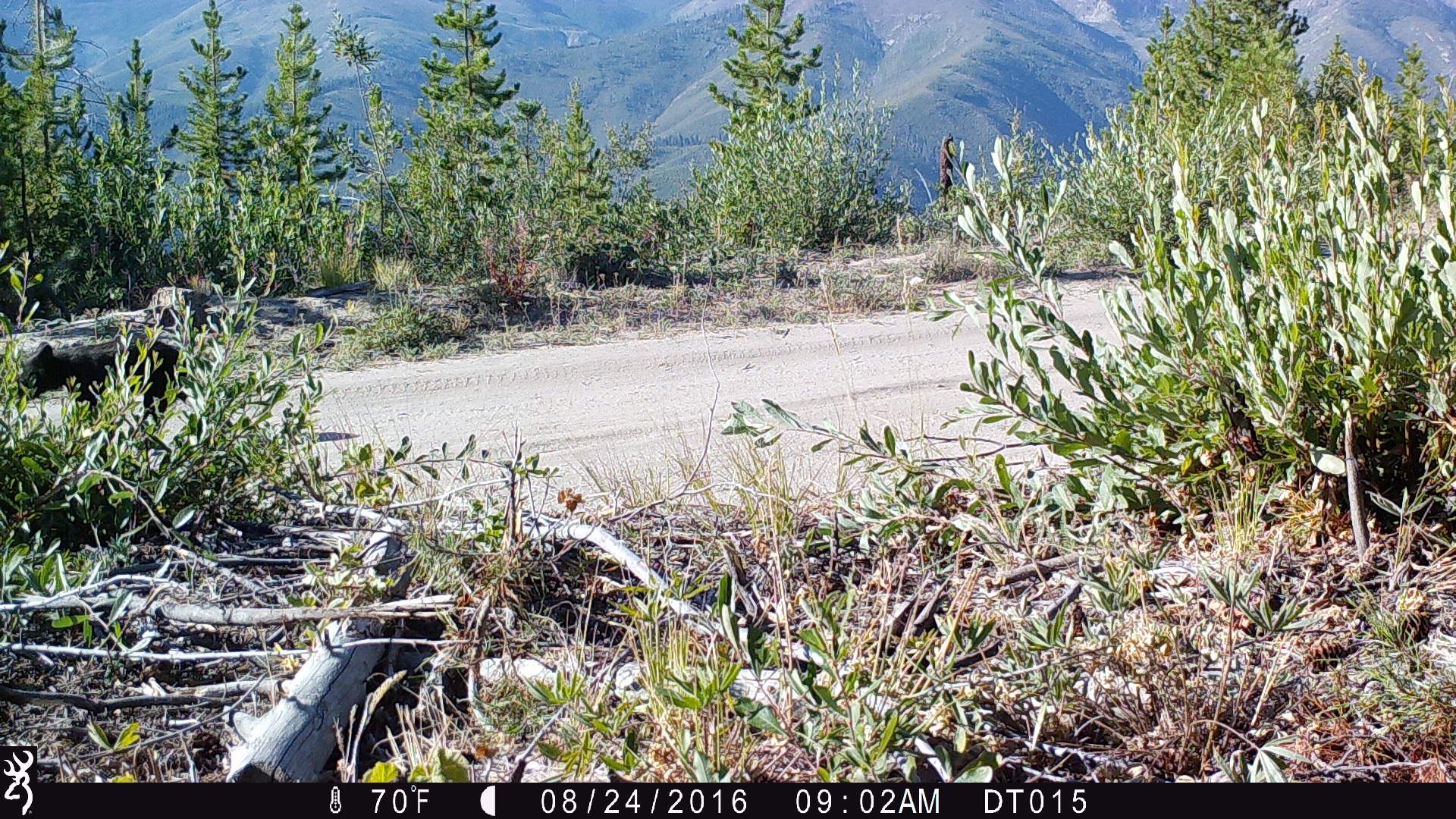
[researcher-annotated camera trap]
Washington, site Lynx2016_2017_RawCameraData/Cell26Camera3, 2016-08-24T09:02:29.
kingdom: Animalia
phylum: Chordata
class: Mammalia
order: Carnivora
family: Ursidae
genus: Ursus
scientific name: Ursus americanus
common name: american black bear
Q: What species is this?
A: Ursus americanus (american black bear).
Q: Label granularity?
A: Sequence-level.